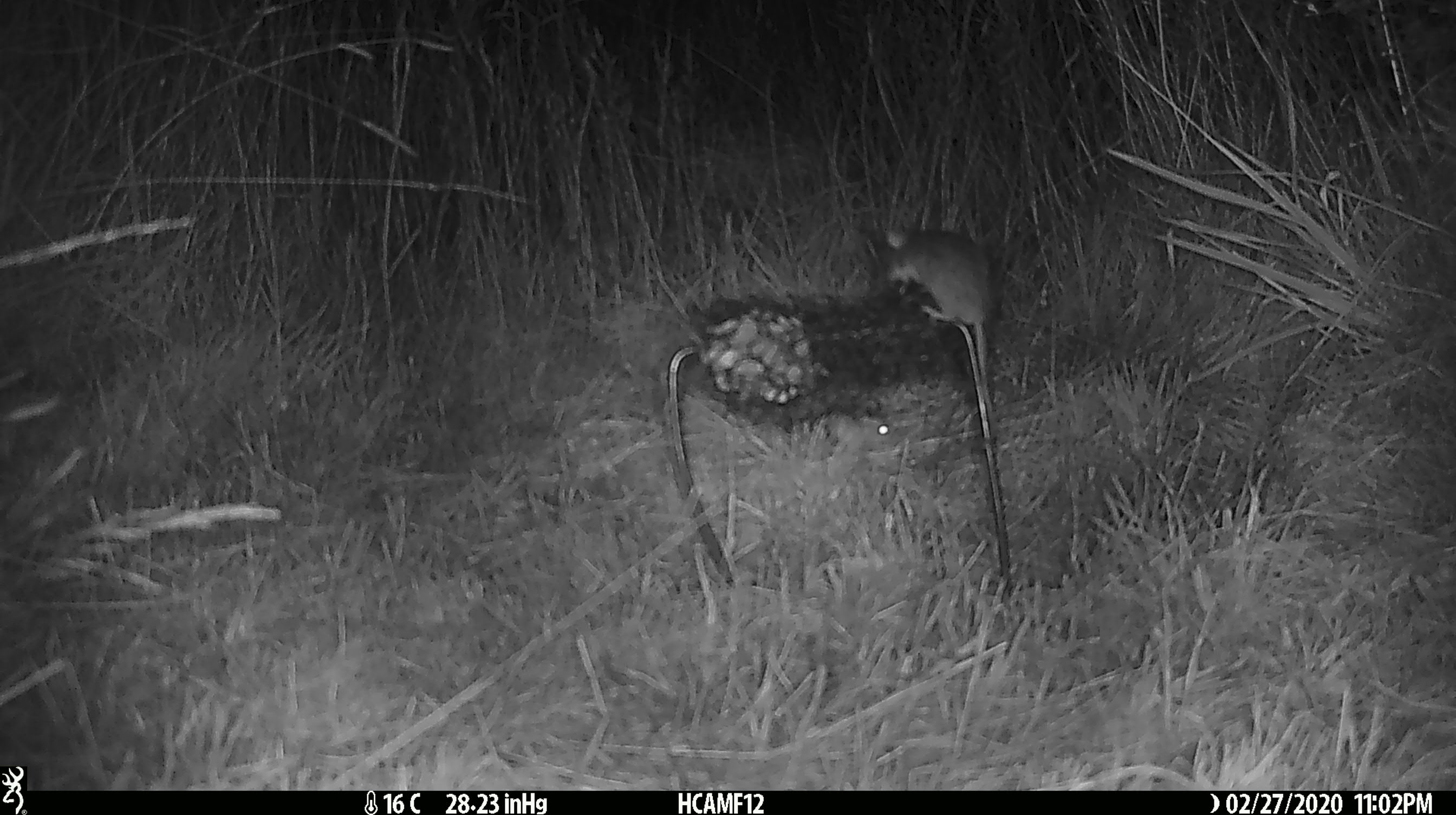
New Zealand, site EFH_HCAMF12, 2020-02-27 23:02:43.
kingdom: Animalia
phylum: Chordata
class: Mammalia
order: Rodentia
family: Muridae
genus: Mus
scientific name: Mus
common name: mouse